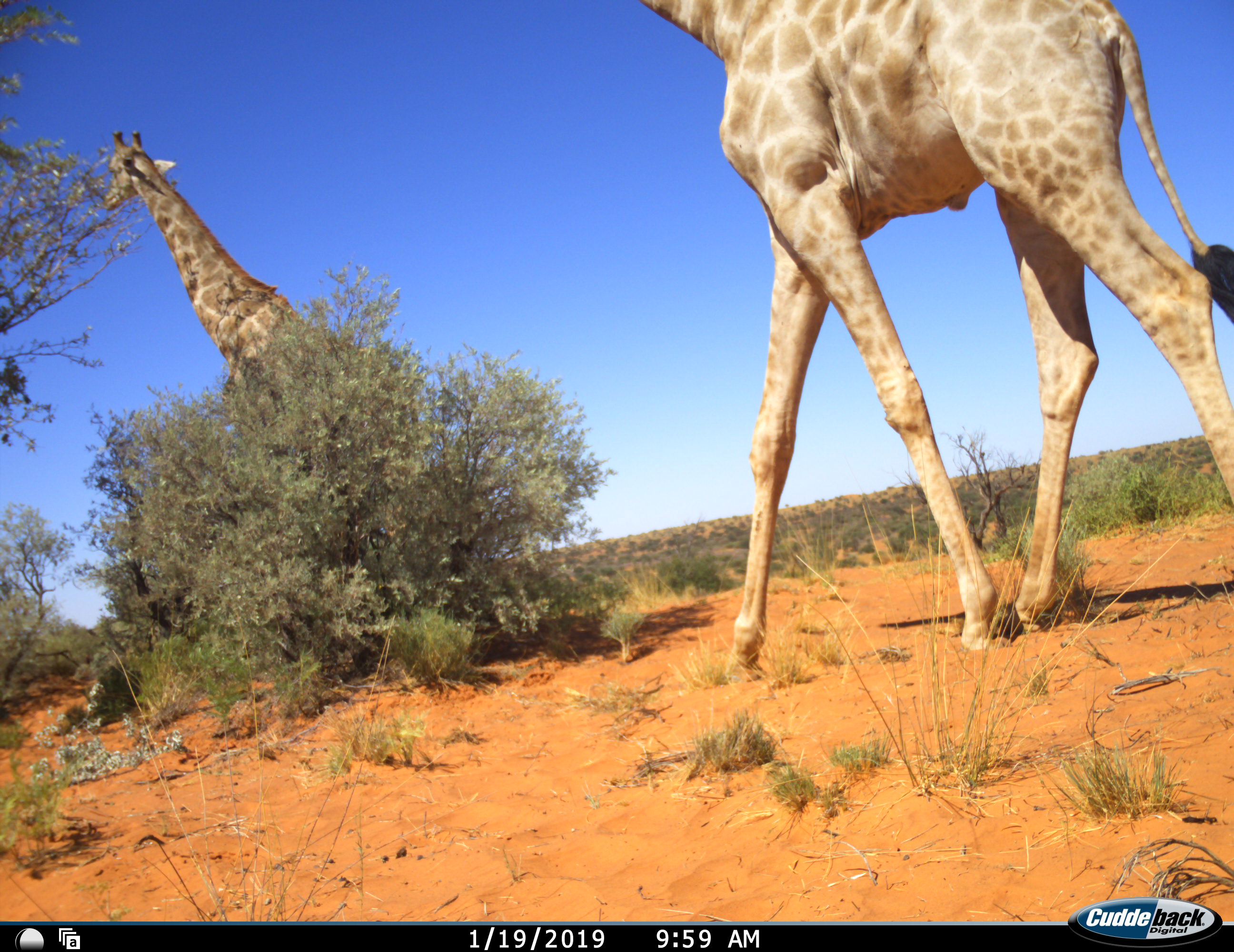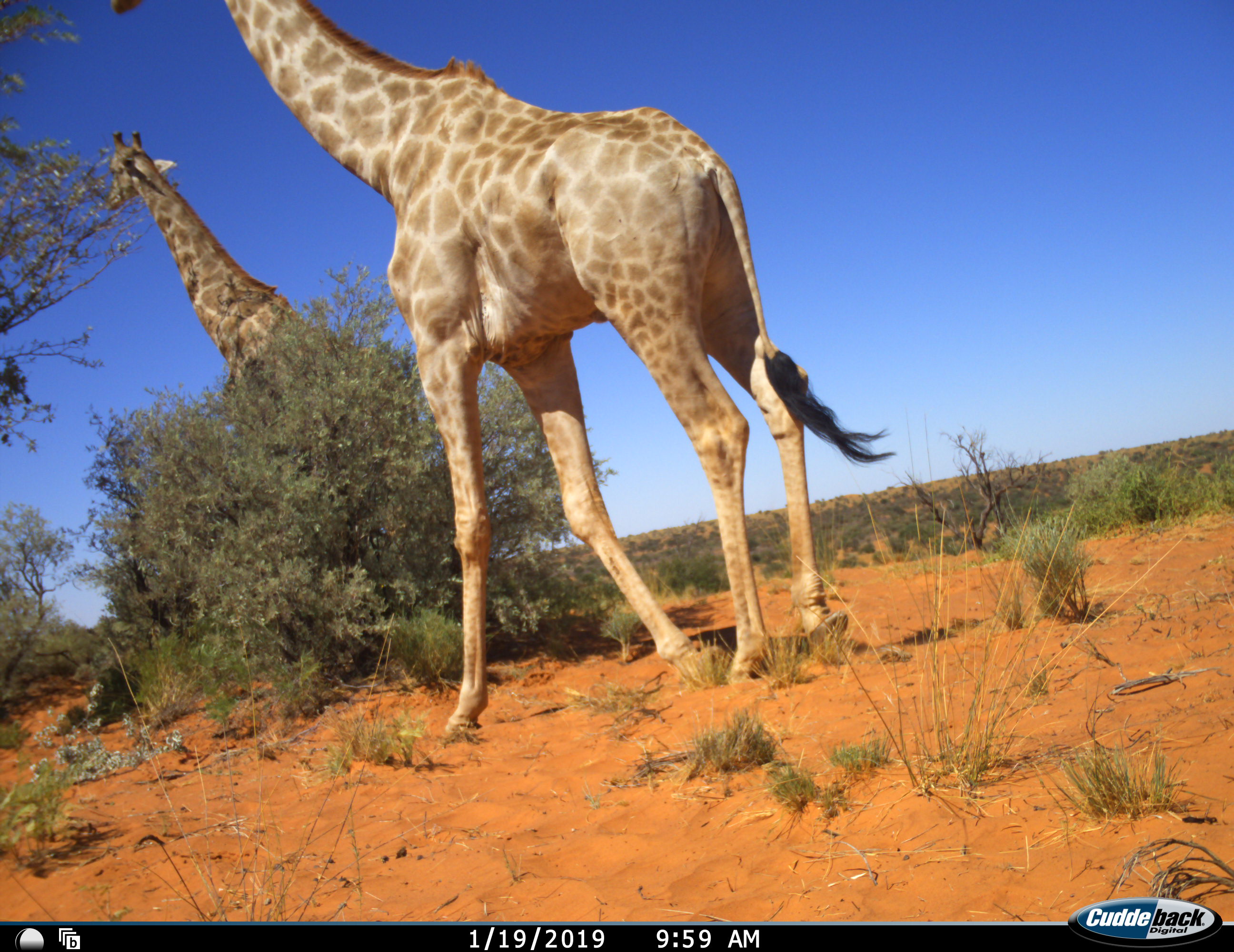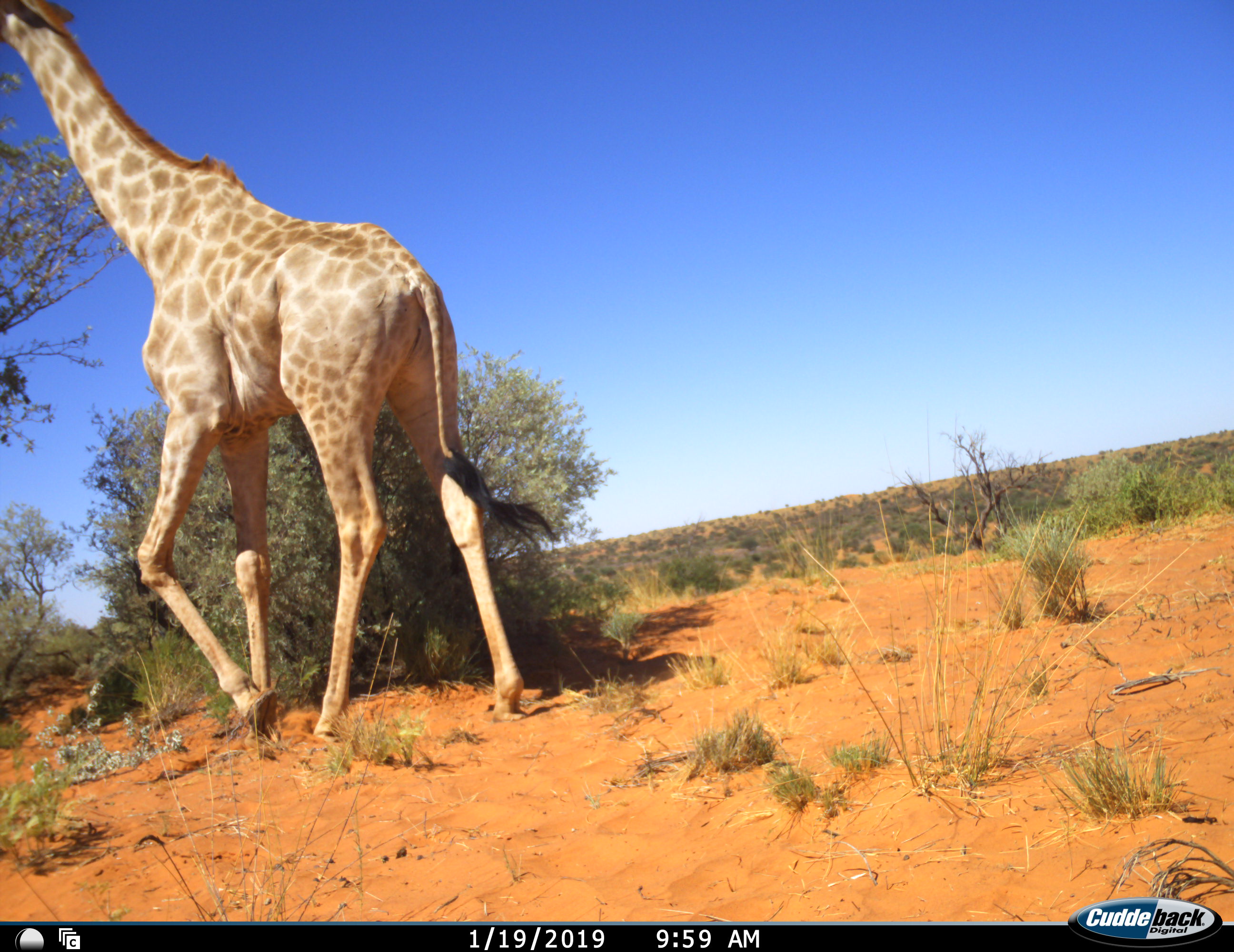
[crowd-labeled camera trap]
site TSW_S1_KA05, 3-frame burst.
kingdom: Animalia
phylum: Chordata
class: Mammalia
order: Artiodactyla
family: Giraffidae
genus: Giraffa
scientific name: Giraffa camelopardalis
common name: giraffe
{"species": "giraffe (Giraffa camelopardalis)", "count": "2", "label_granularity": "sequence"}